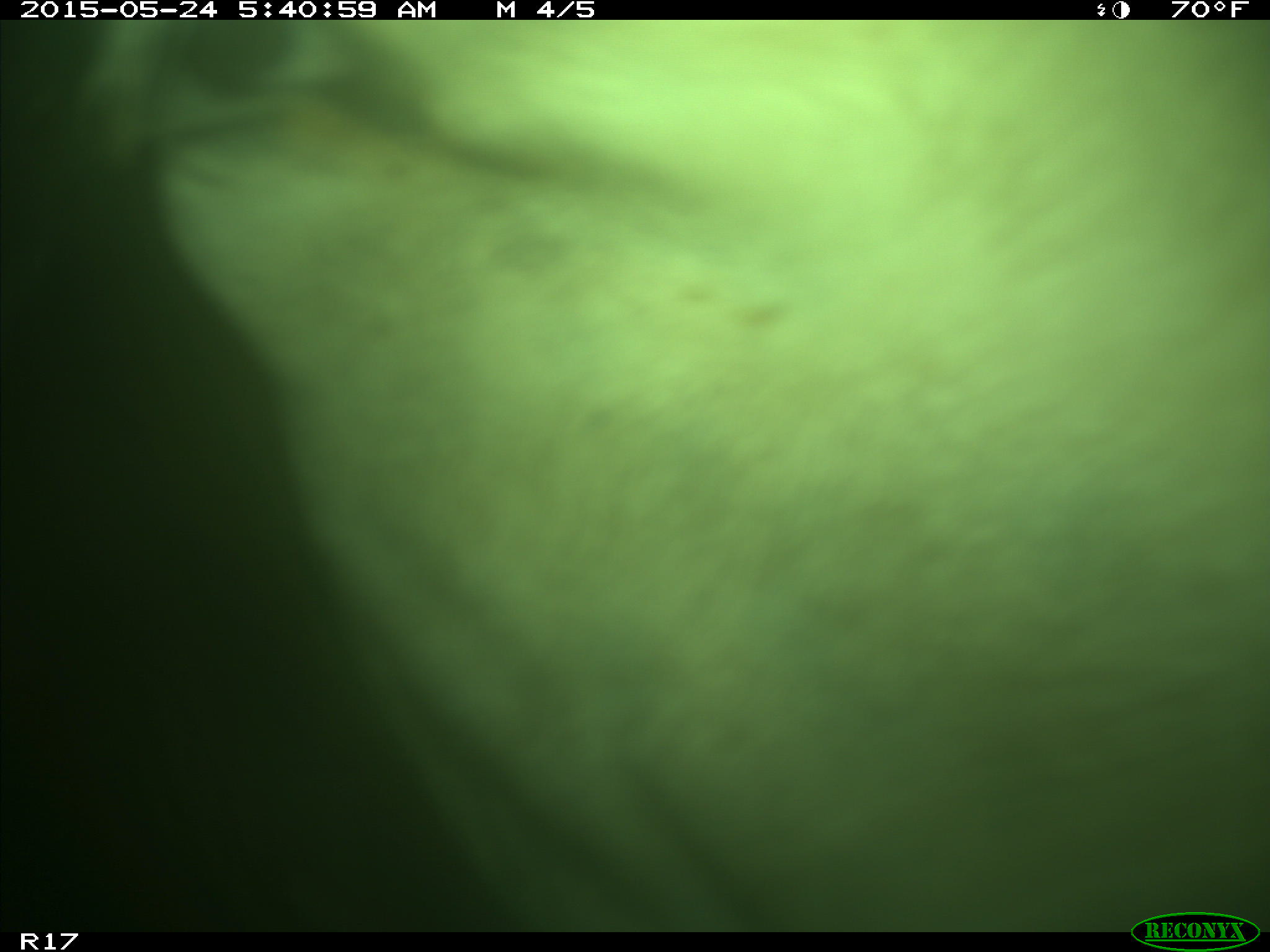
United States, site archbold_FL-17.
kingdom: Animalia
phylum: Chordata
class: Mammalia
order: Artiodactyla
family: Bovidae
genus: Bos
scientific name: Bos taurus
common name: domestic cow